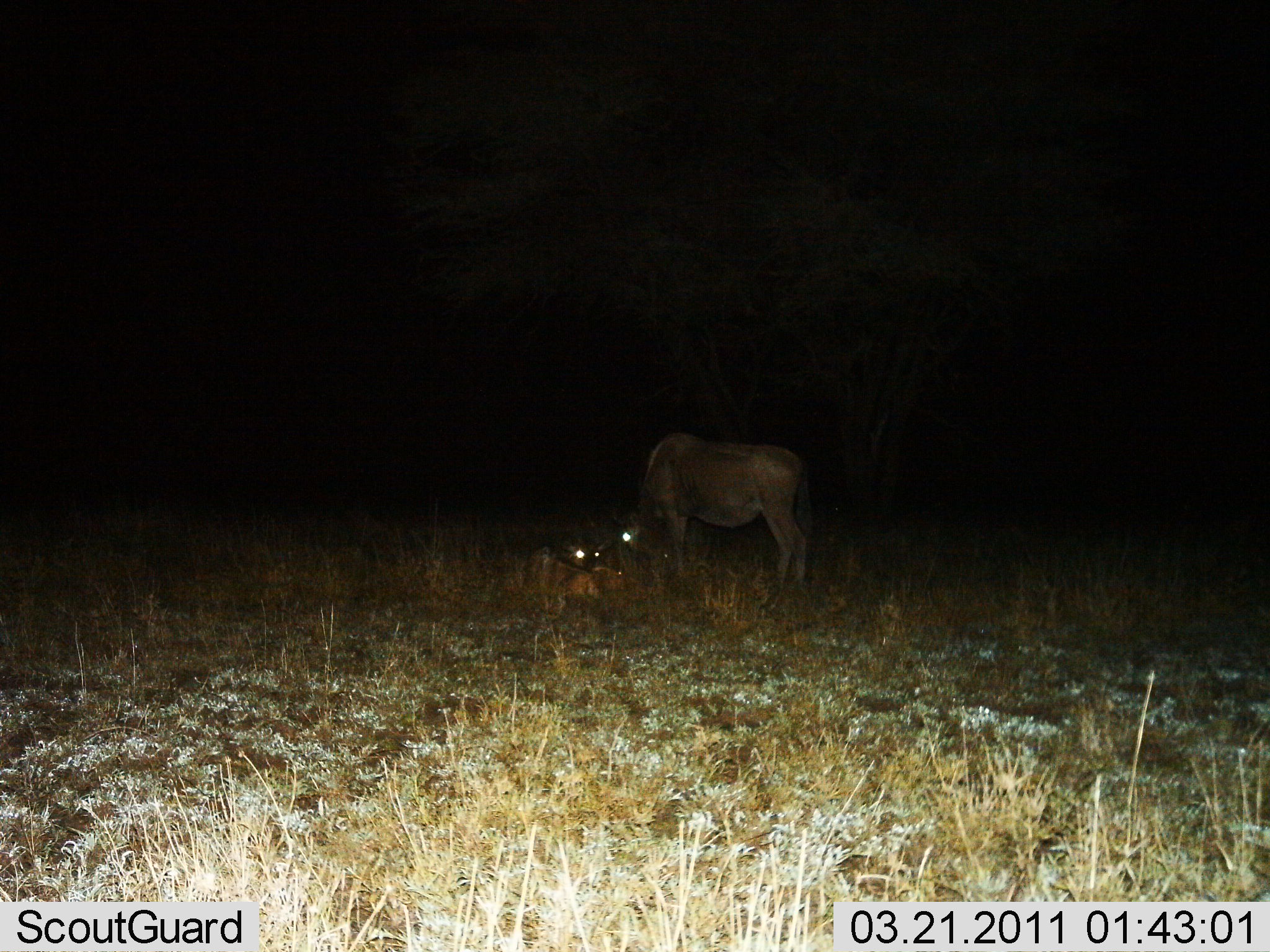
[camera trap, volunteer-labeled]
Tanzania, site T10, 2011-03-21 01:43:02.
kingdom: Animalia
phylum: Chordata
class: Mammalia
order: Artiodactyla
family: Bovidae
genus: Connochaetes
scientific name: Connochaetes taurinus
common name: blue wildebeest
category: wildebeest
Wildebeest (blue wildebeest) (Connochaetes taurinus), count 1. Behavior (volunteer vote fractions): standing 86%, resting 43%, moving 0%, interacting 0%. Young present (vote fraction): 14%. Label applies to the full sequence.